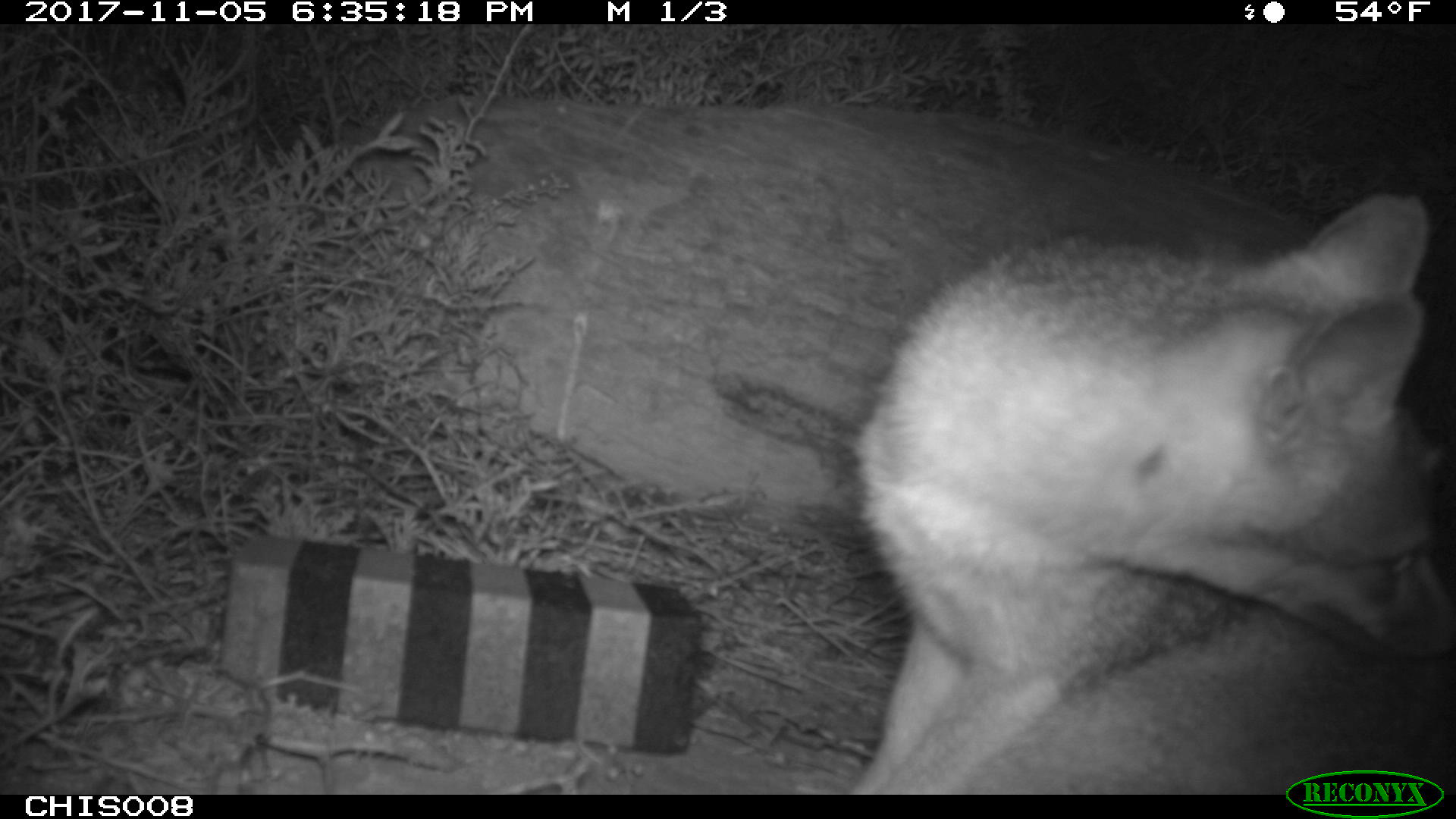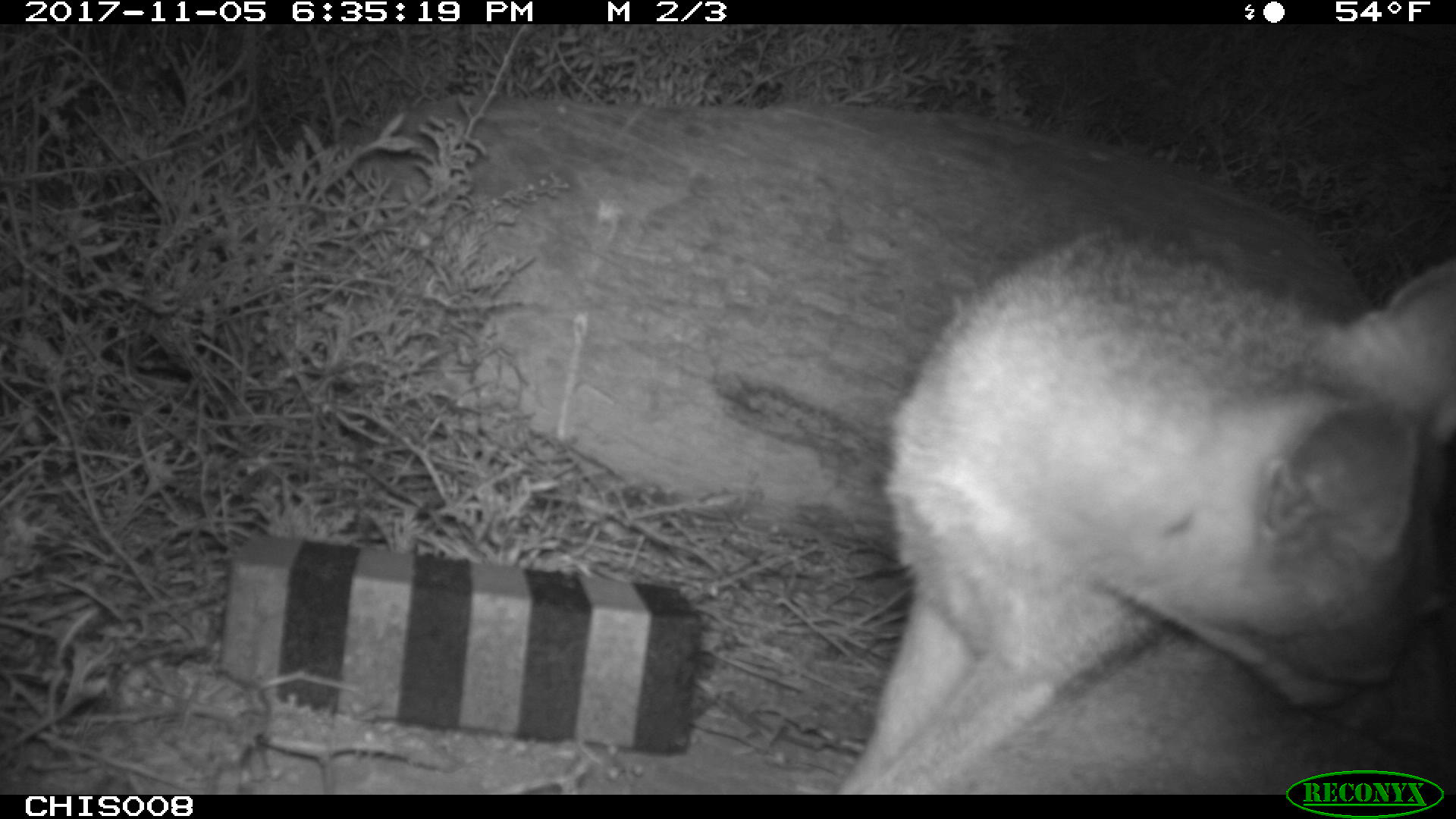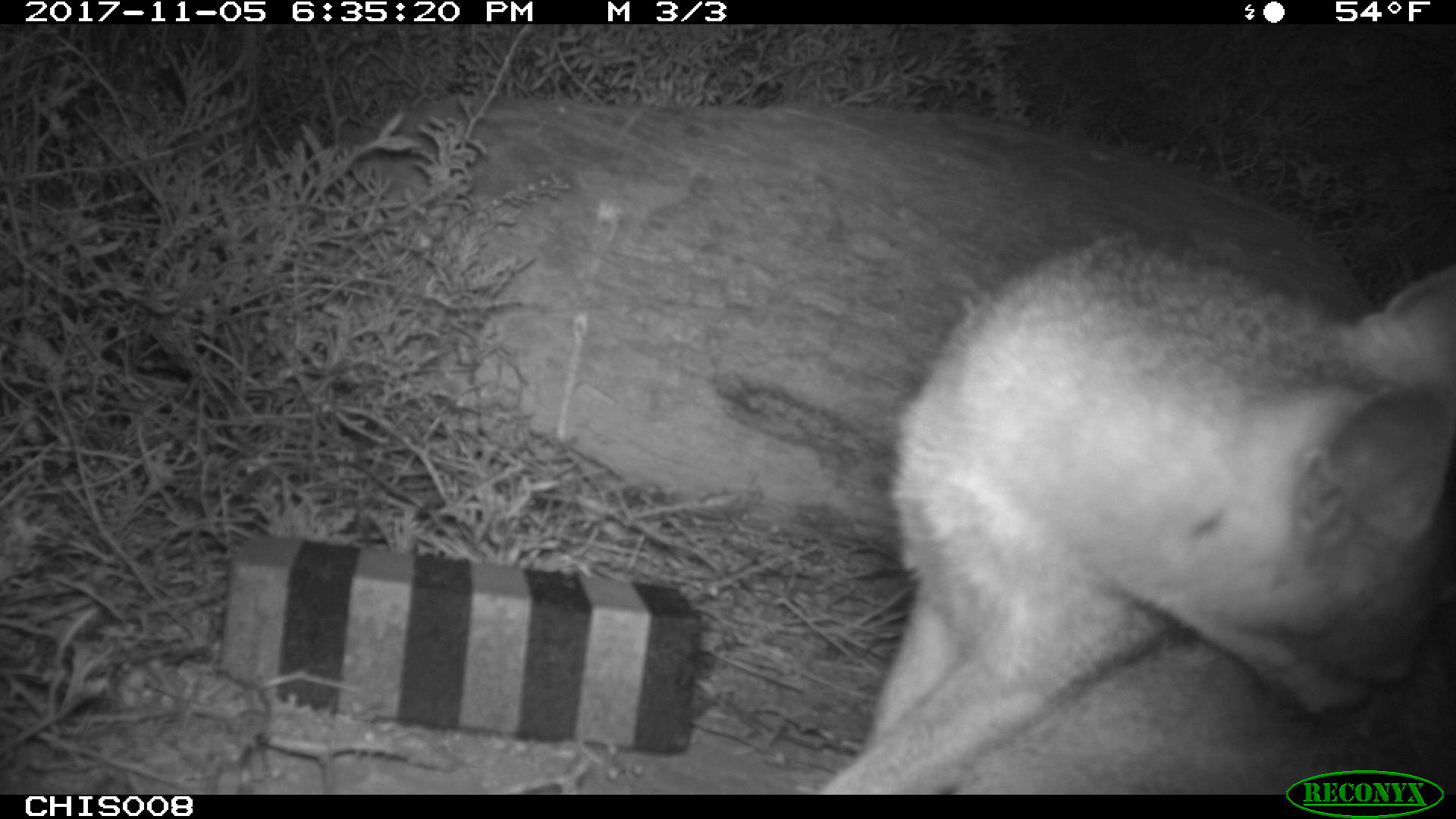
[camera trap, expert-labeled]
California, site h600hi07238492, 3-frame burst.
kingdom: Animalia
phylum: Chordata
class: Mammalia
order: Carnivora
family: Canidae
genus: Urocyon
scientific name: Urocyon littoralis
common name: island fox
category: fox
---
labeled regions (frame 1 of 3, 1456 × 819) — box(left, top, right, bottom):
fox: box(845, 191, 1455, 795)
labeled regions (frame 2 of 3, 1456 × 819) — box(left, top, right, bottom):
fox: box(834, 227, 1455, 794)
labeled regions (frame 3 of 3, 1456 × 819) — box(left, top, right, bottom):
fox: box(790, 236, 1455, 795)